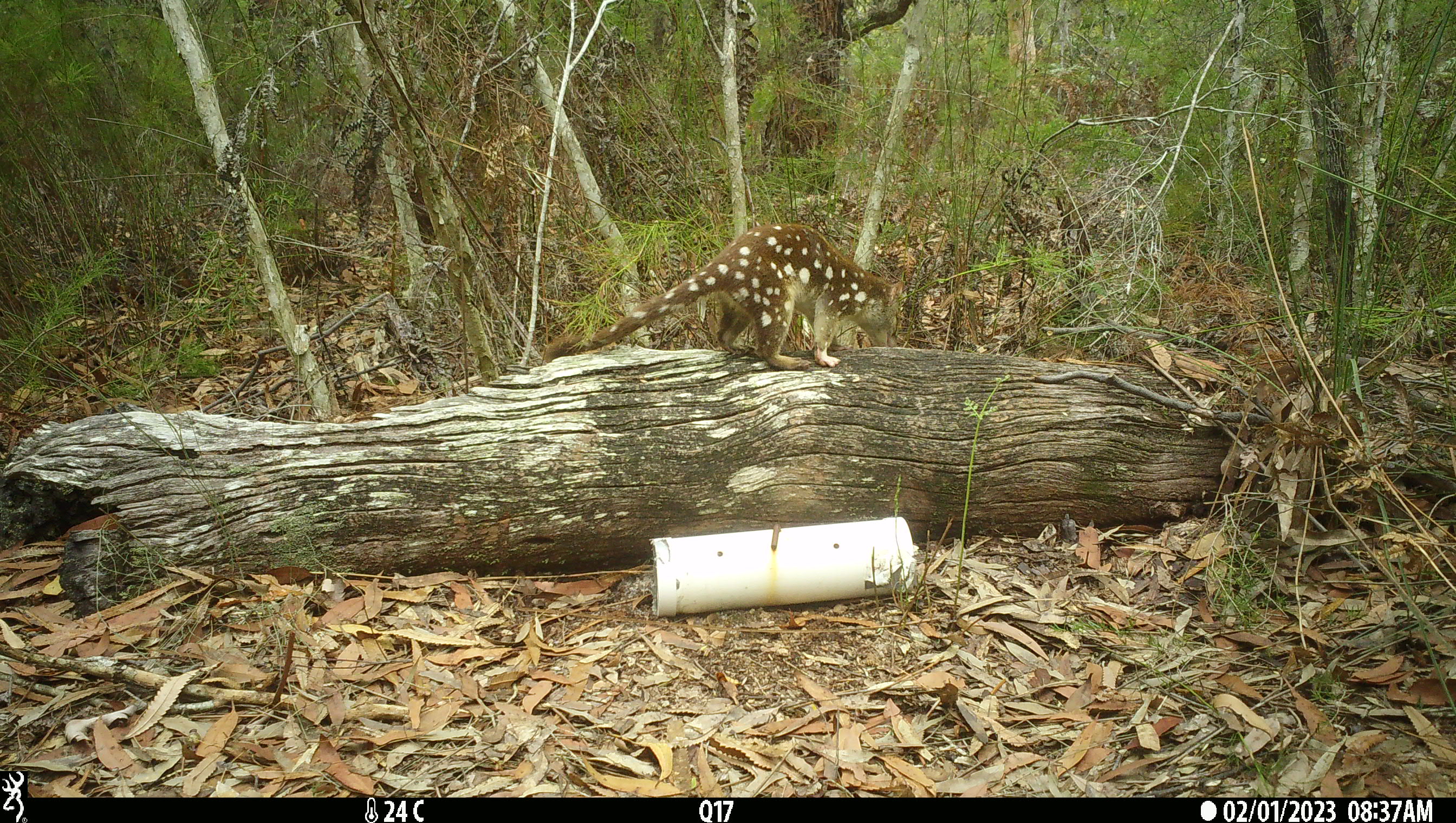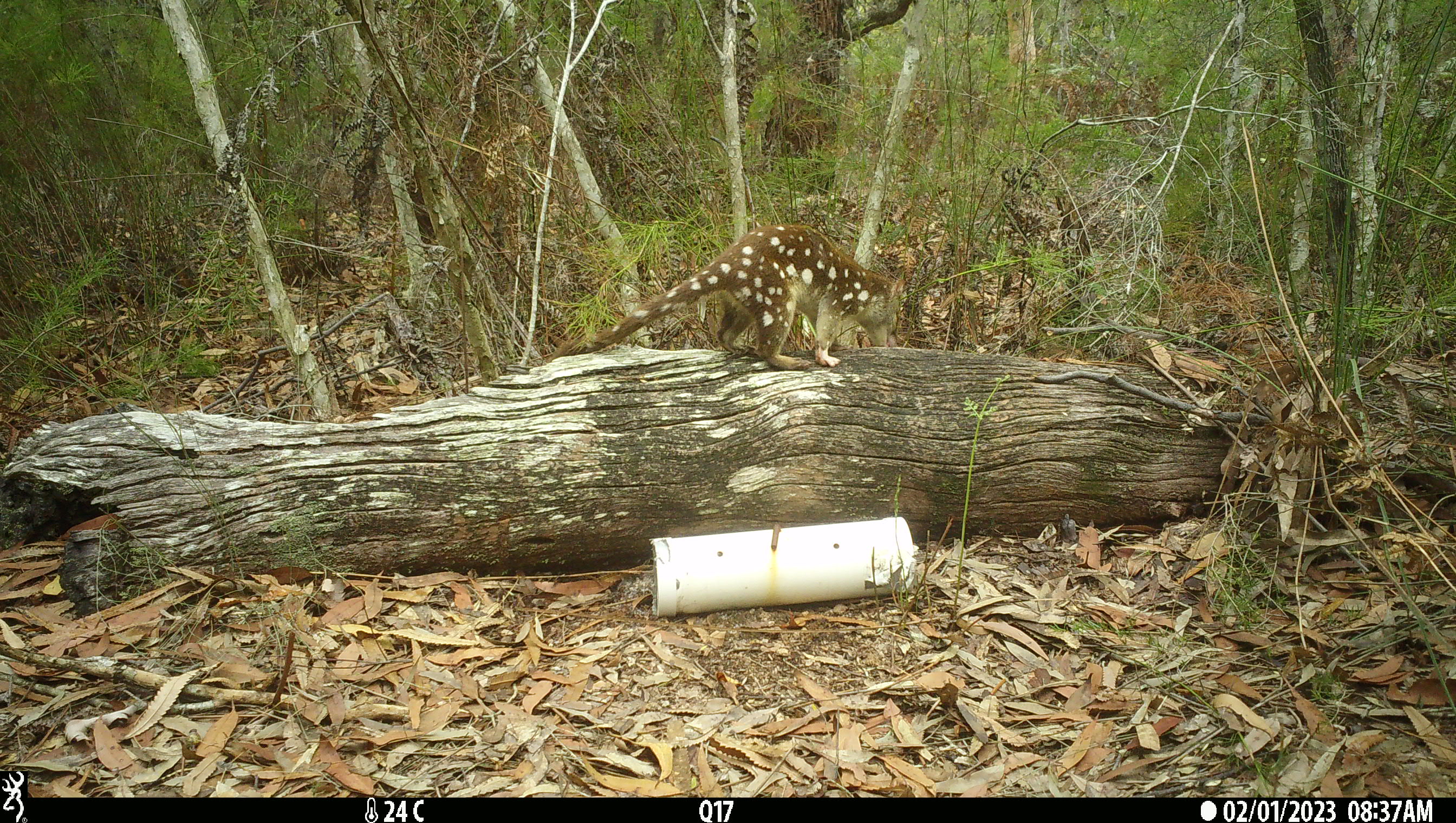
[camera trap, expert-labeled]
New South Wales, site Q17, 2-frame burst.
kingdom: Animalia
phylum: Chordata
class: Mammalia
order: Dasyuromorphia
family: Dasyuridae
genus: Dasyurus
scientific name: Dasyurus maculatus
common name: spotted-tailed quoll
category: quoll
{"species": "quoll (spotted-tailed quoll) (Dasyurus maculatus)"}